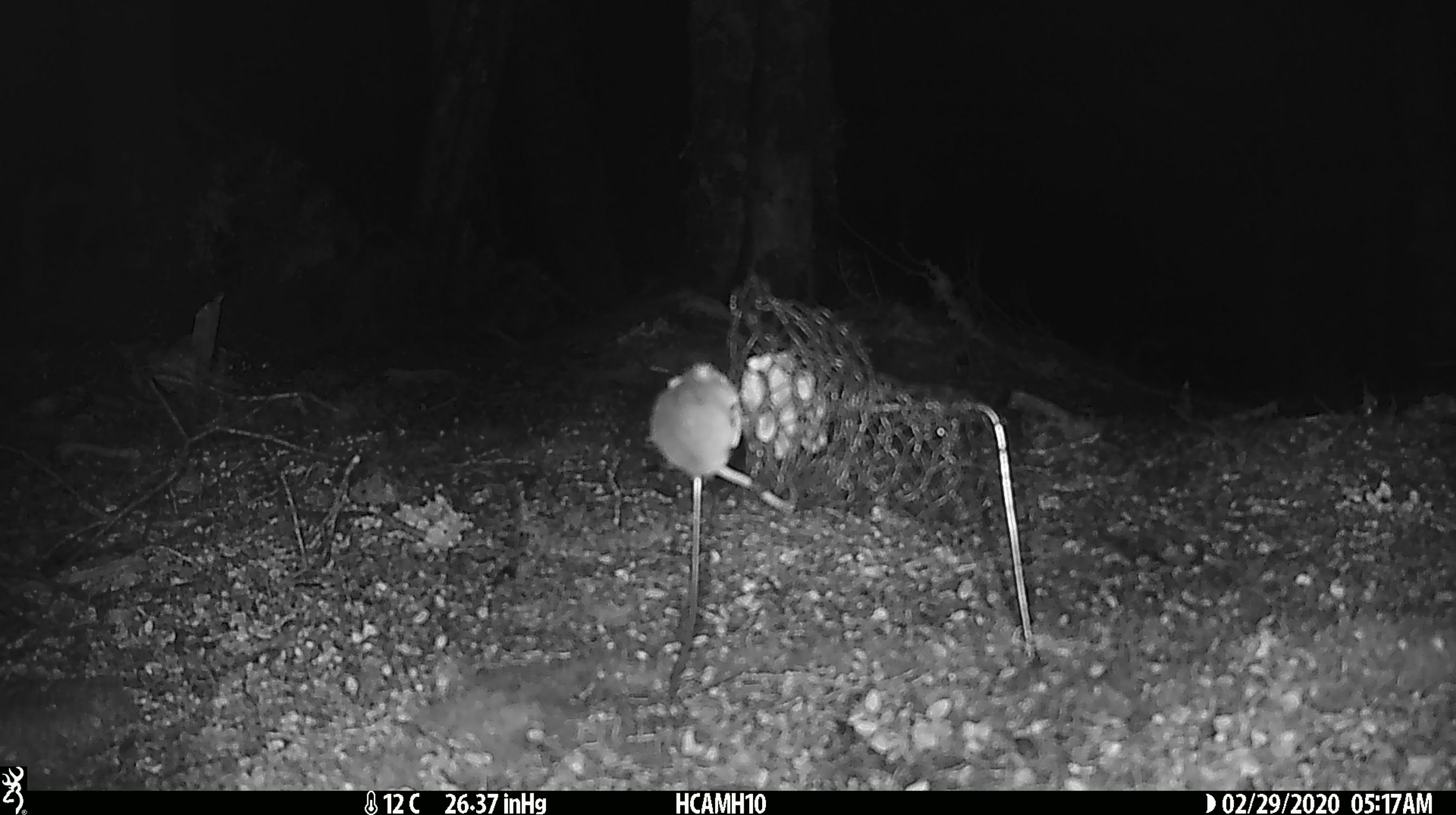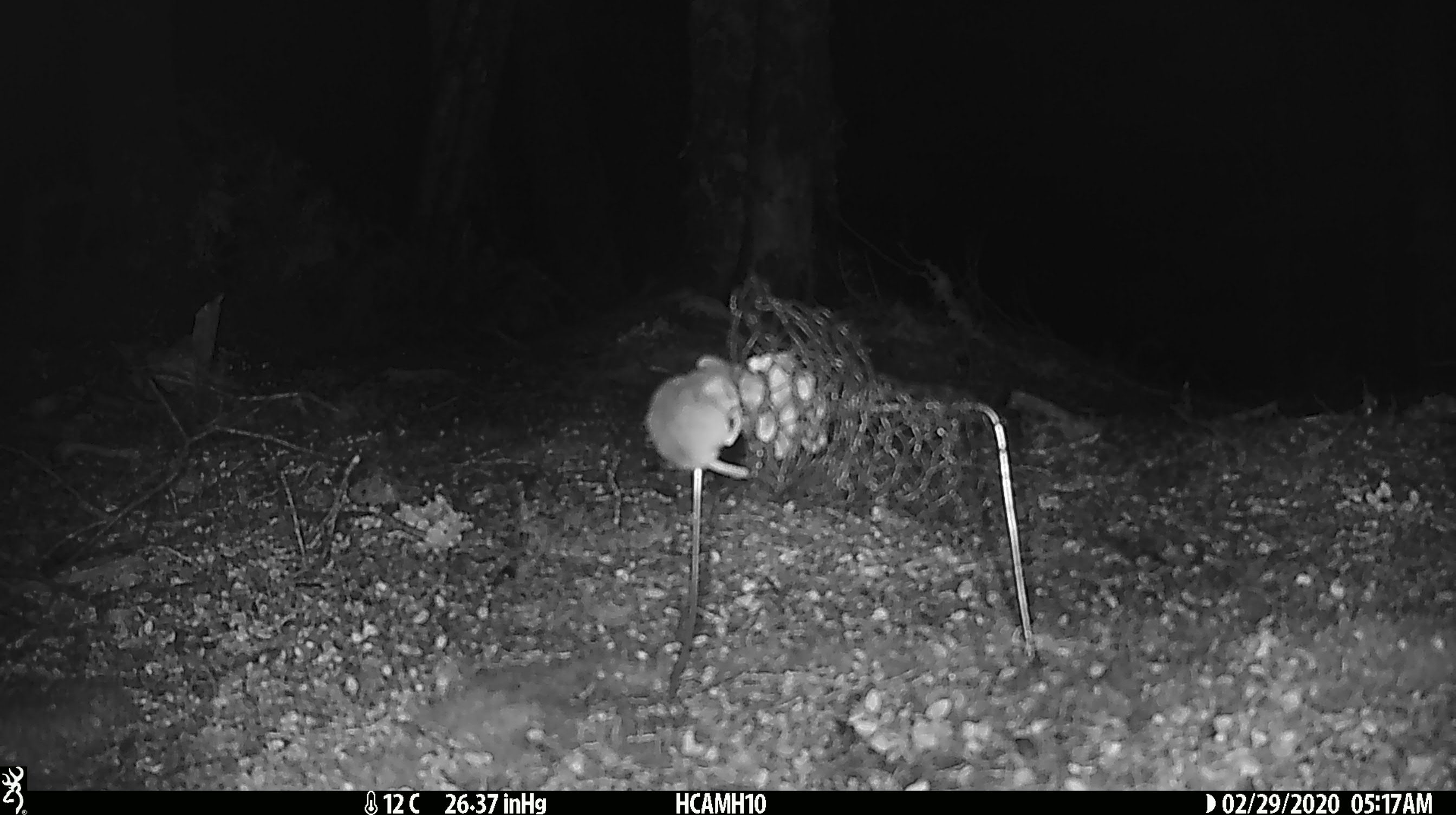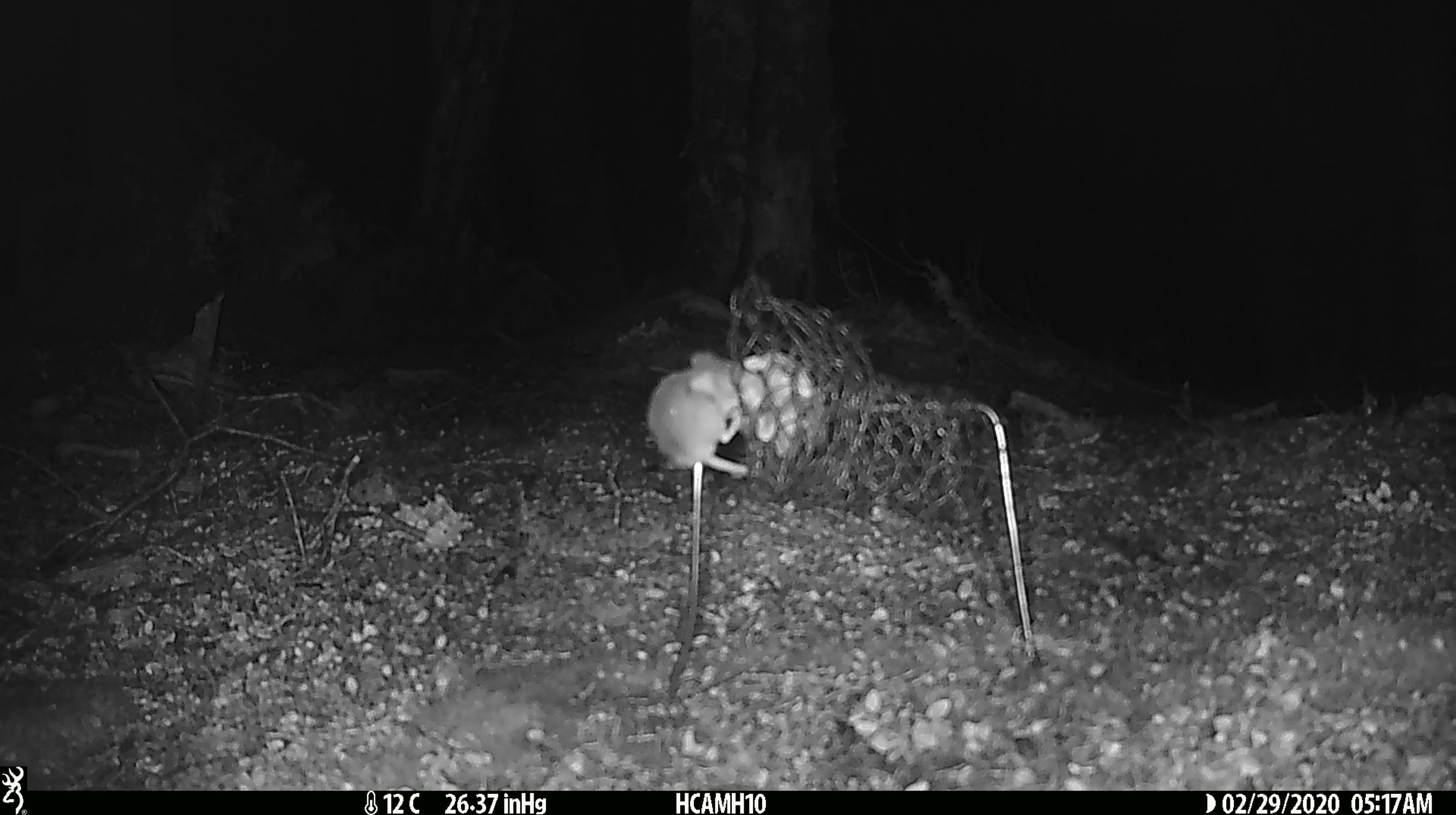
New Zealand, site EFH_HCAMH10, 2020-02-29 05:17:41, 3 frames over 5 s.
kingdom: Animalia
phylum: Chordata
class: Mammalia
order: Rodentia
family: Muridae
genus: Mus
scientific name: Mus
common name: mouse